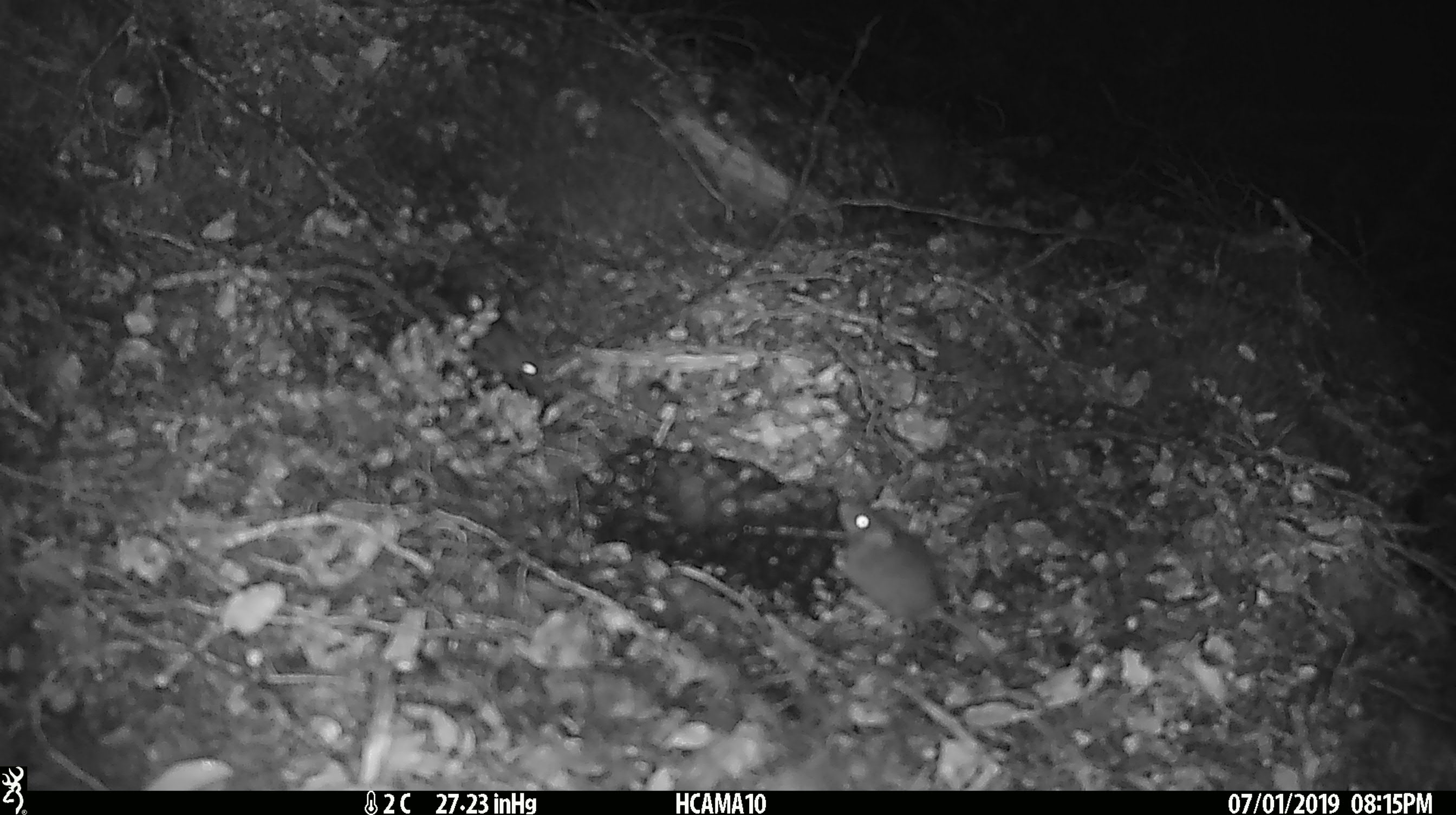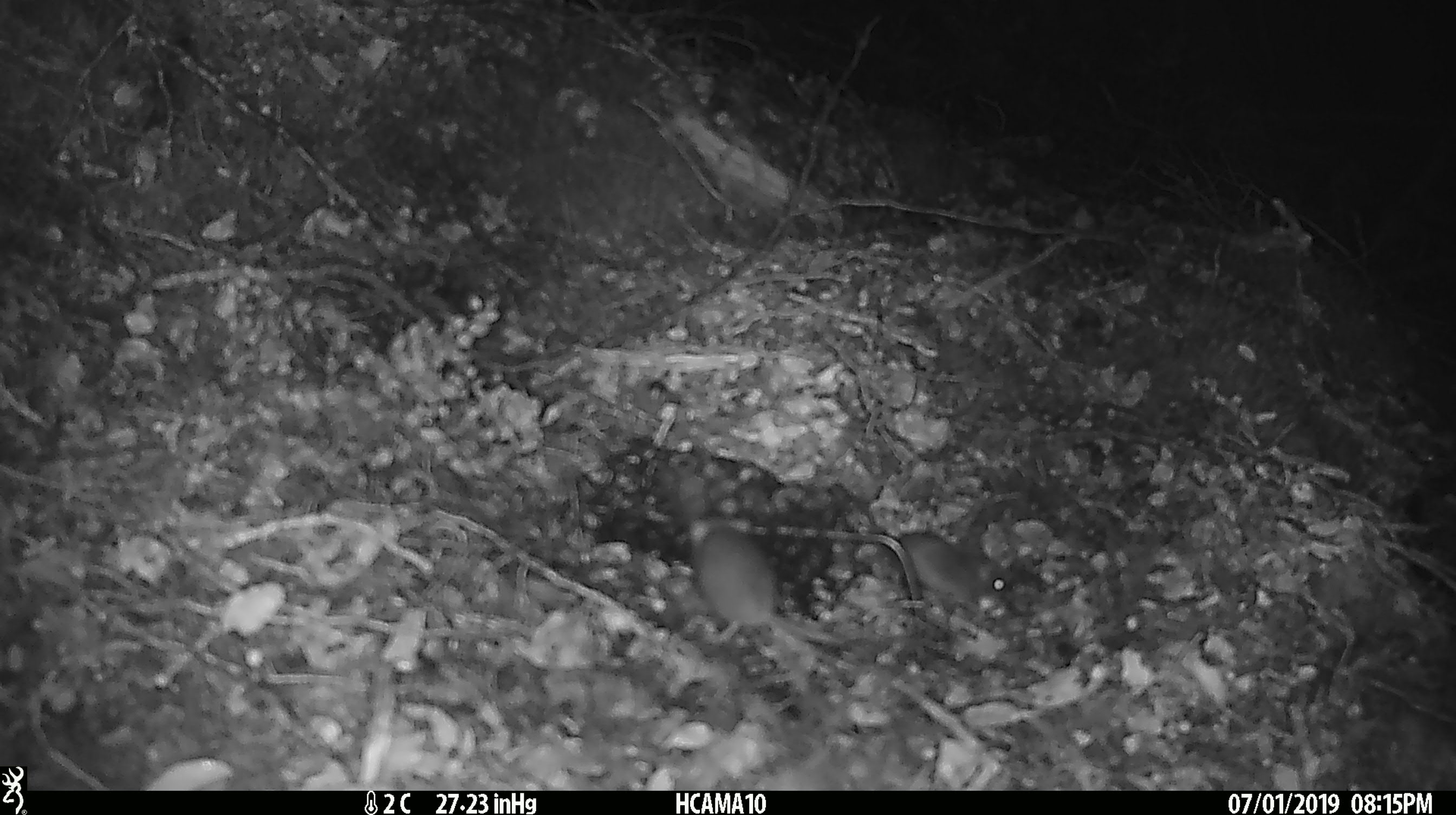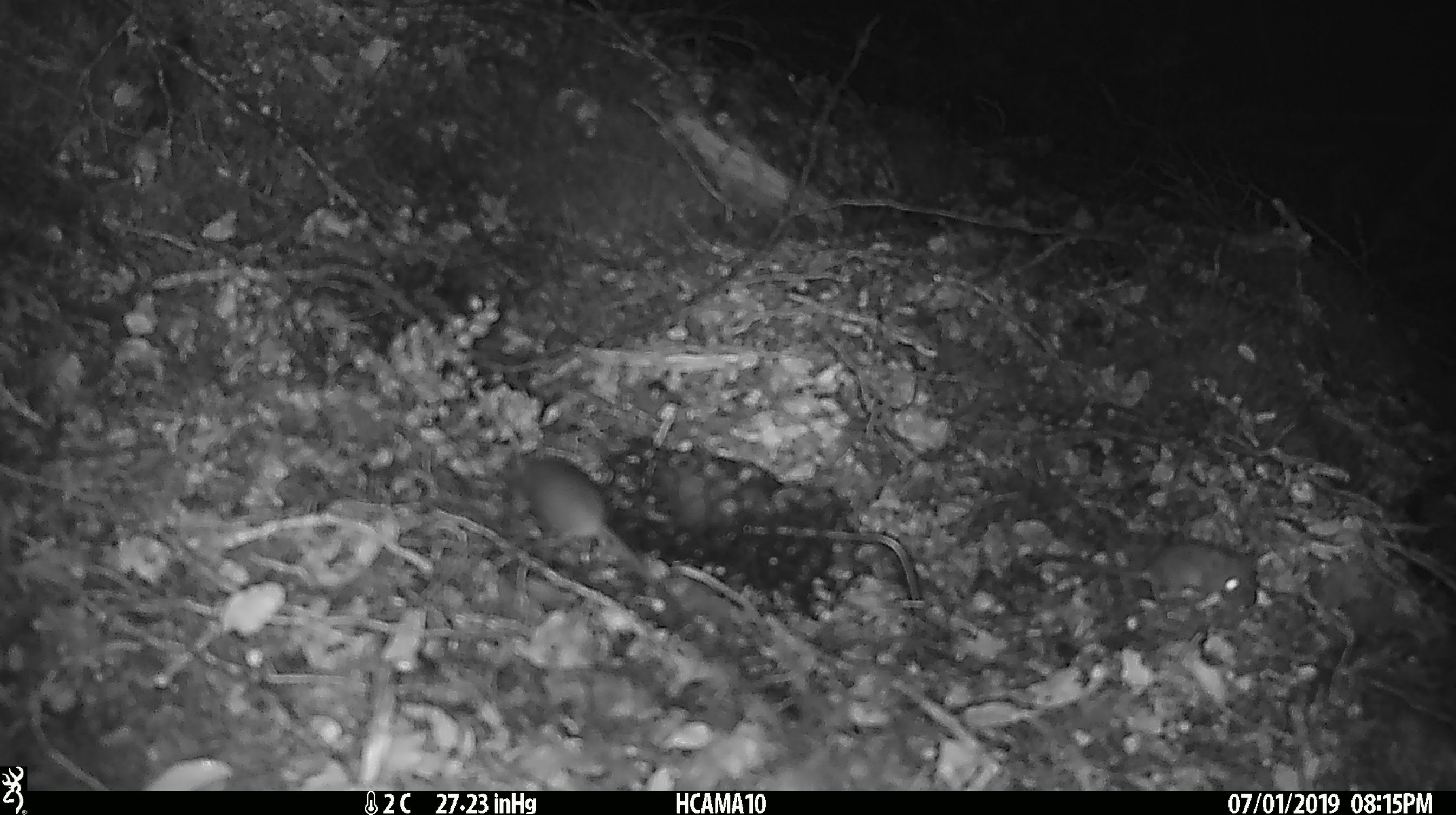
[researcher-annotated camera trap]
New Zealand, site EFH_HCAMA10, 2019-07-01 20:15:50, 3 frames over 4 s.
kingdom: Animalia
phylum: Chordata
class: Mammalia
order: Rodentia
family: Muridae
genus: Mus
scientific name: Mus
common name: mouse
Mouse (Mus).